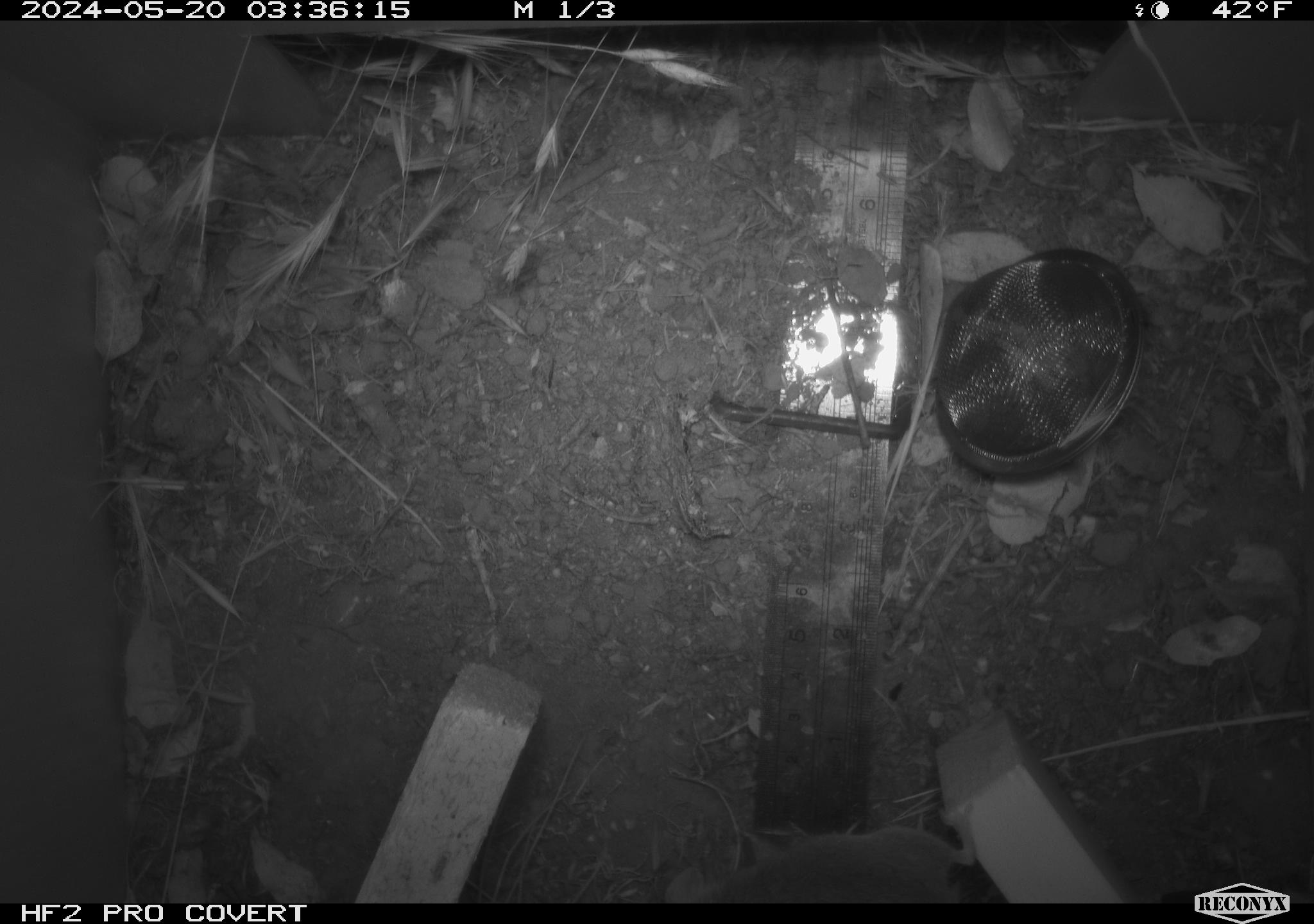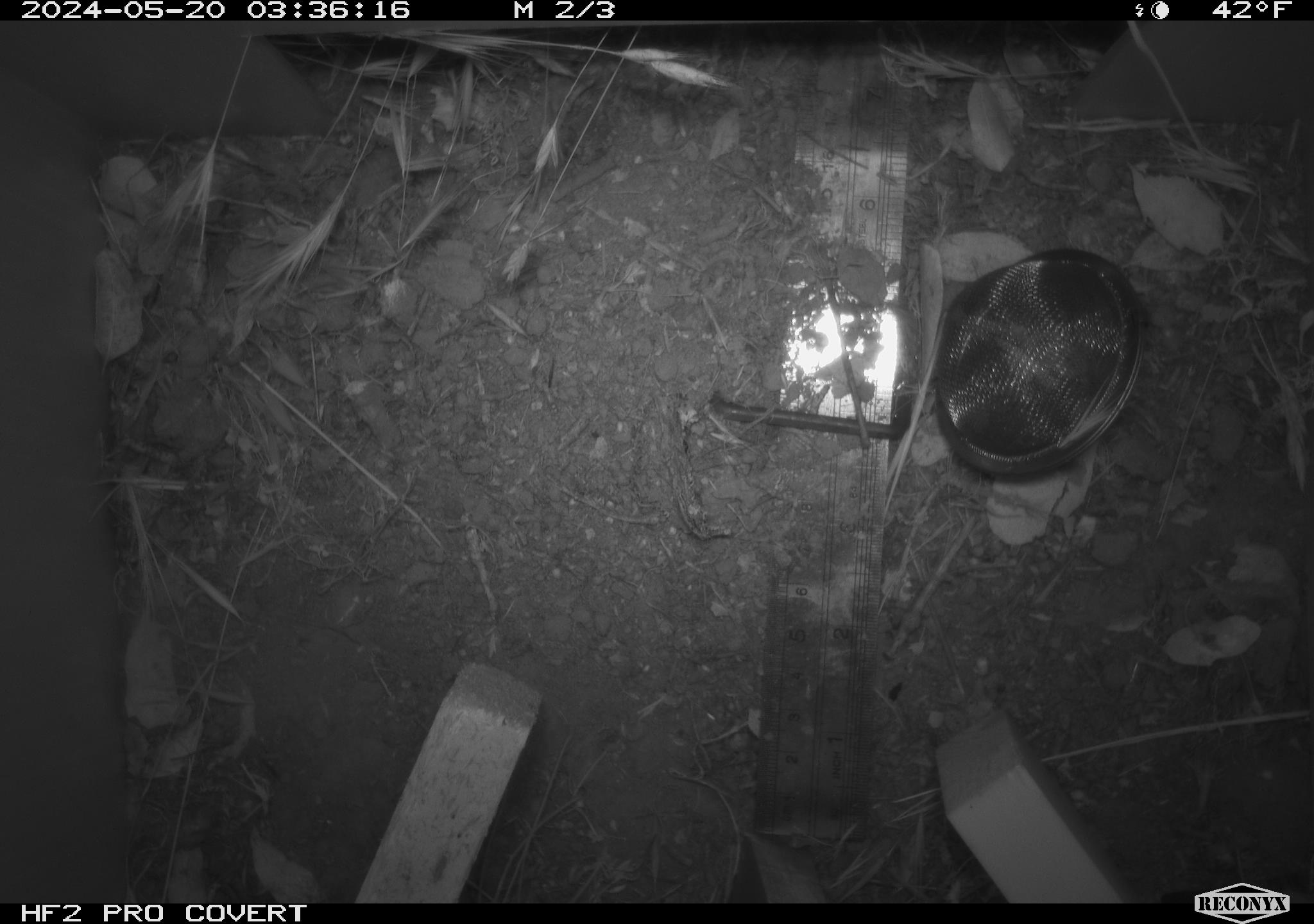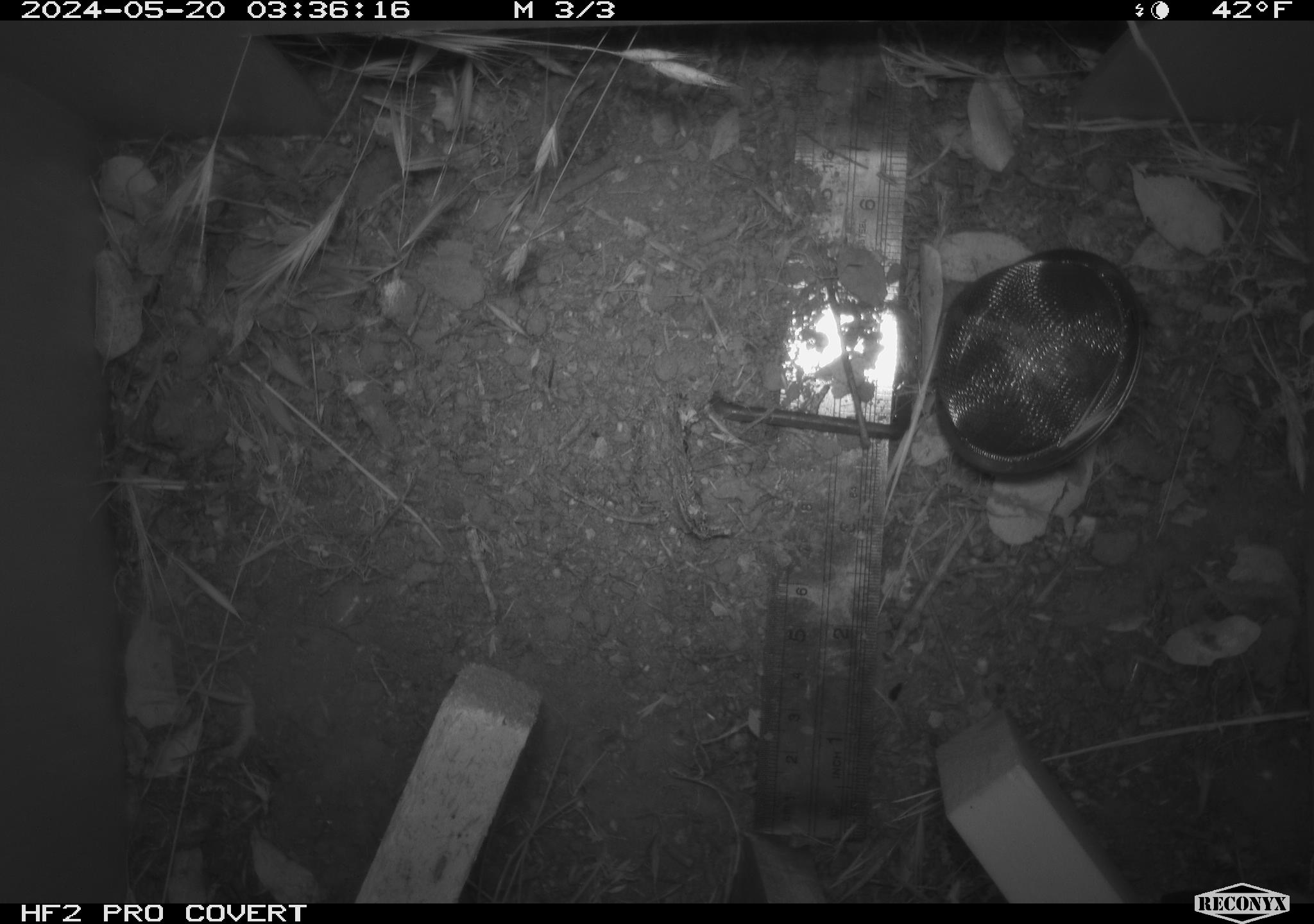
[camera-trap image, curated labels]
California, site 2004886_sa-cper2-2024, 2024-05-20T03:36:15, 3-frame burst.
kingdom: Animalia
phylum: Chordata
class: Mammalia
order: Rodentia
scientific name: Rodentia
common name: rodent